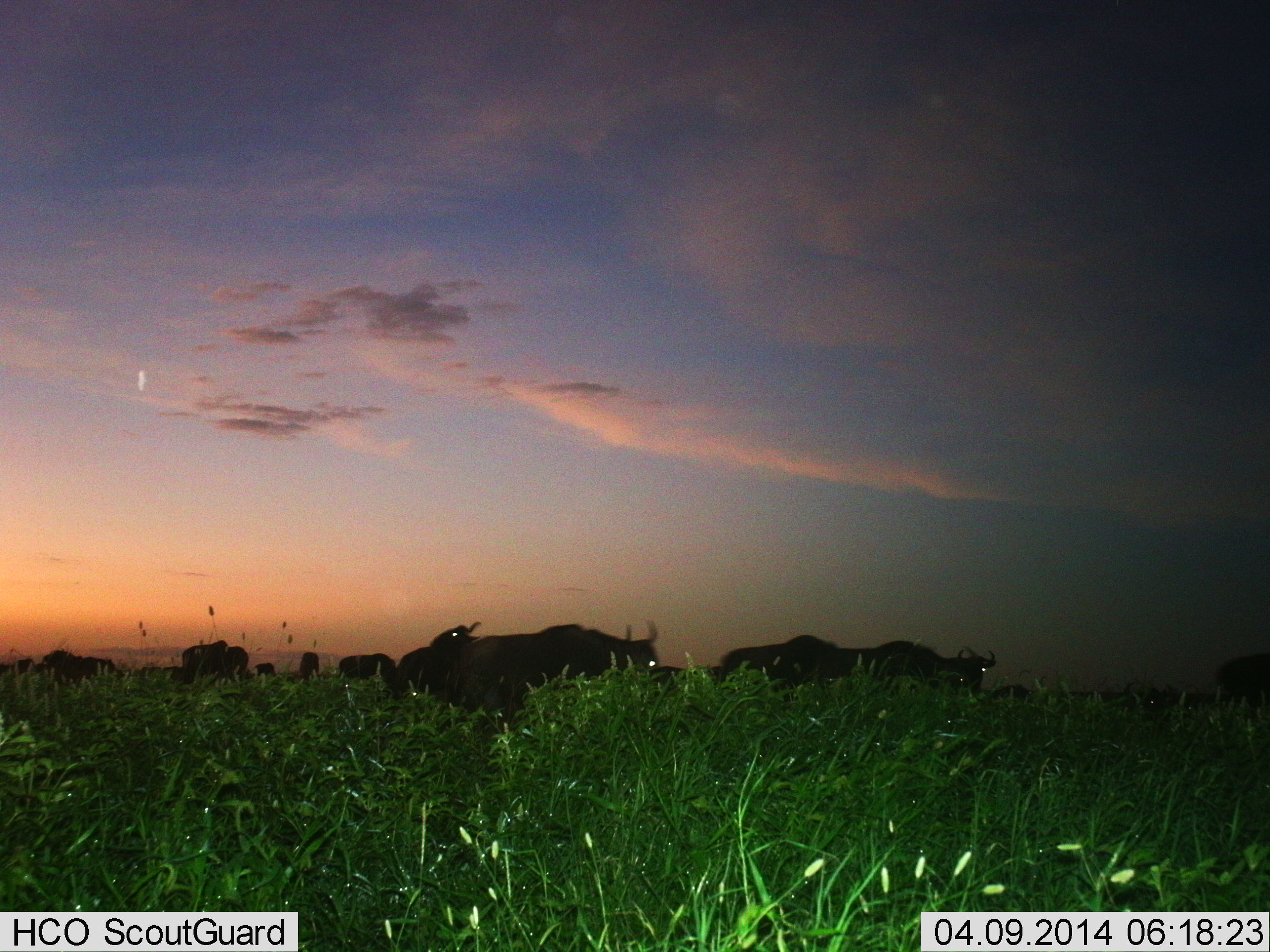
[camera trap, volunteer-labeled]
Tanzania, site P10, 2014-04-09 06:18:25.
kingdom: Animalia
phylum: Chordata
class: Mammalia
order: Artiodactyla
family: Bovidae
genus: Connochaetes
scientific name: Connochaetes taurinus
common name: blue wildebeest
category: wildebeest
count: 11-50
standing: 40%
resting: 0%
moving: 80%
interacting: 0%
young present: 0%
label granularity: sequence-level